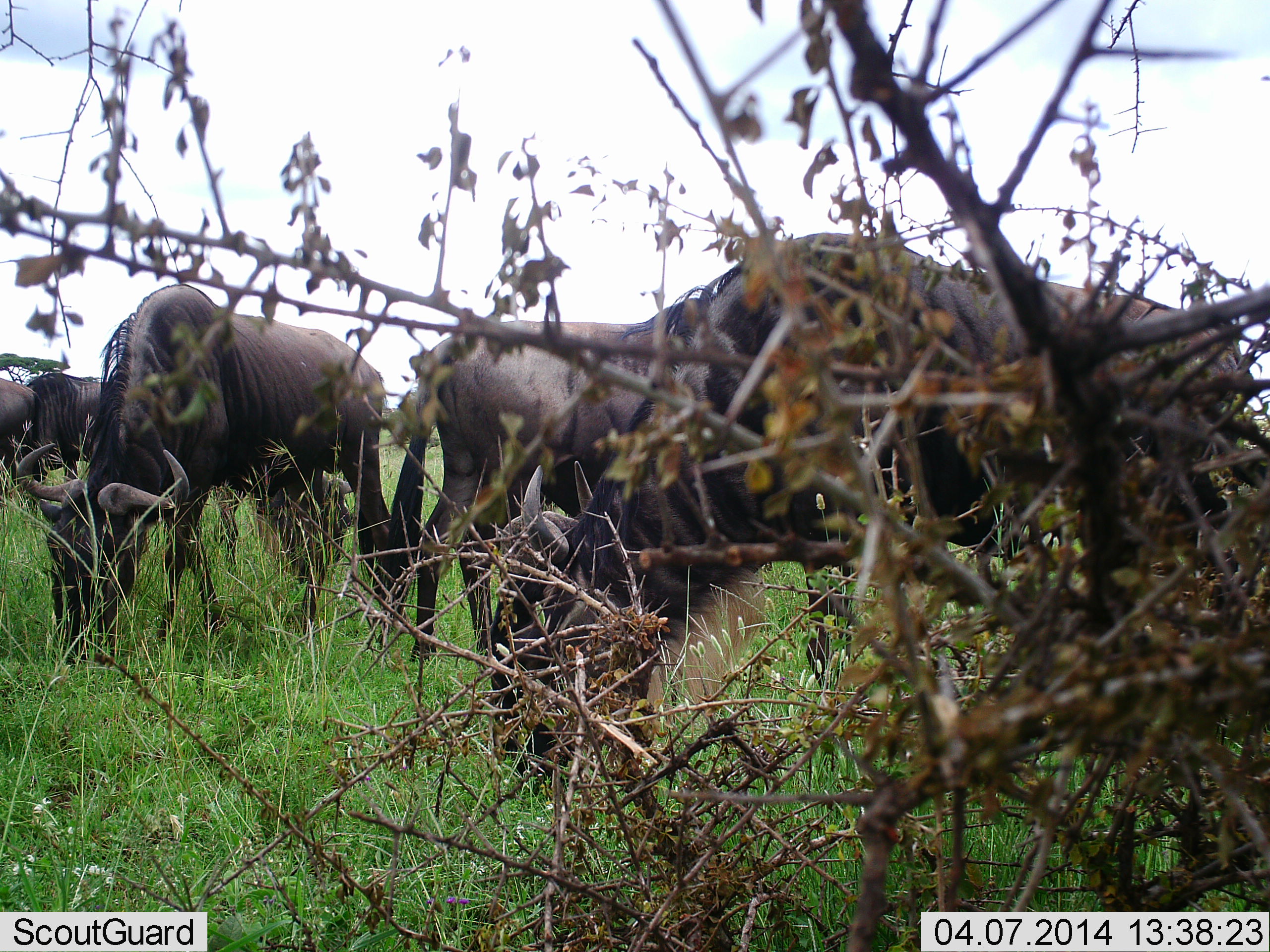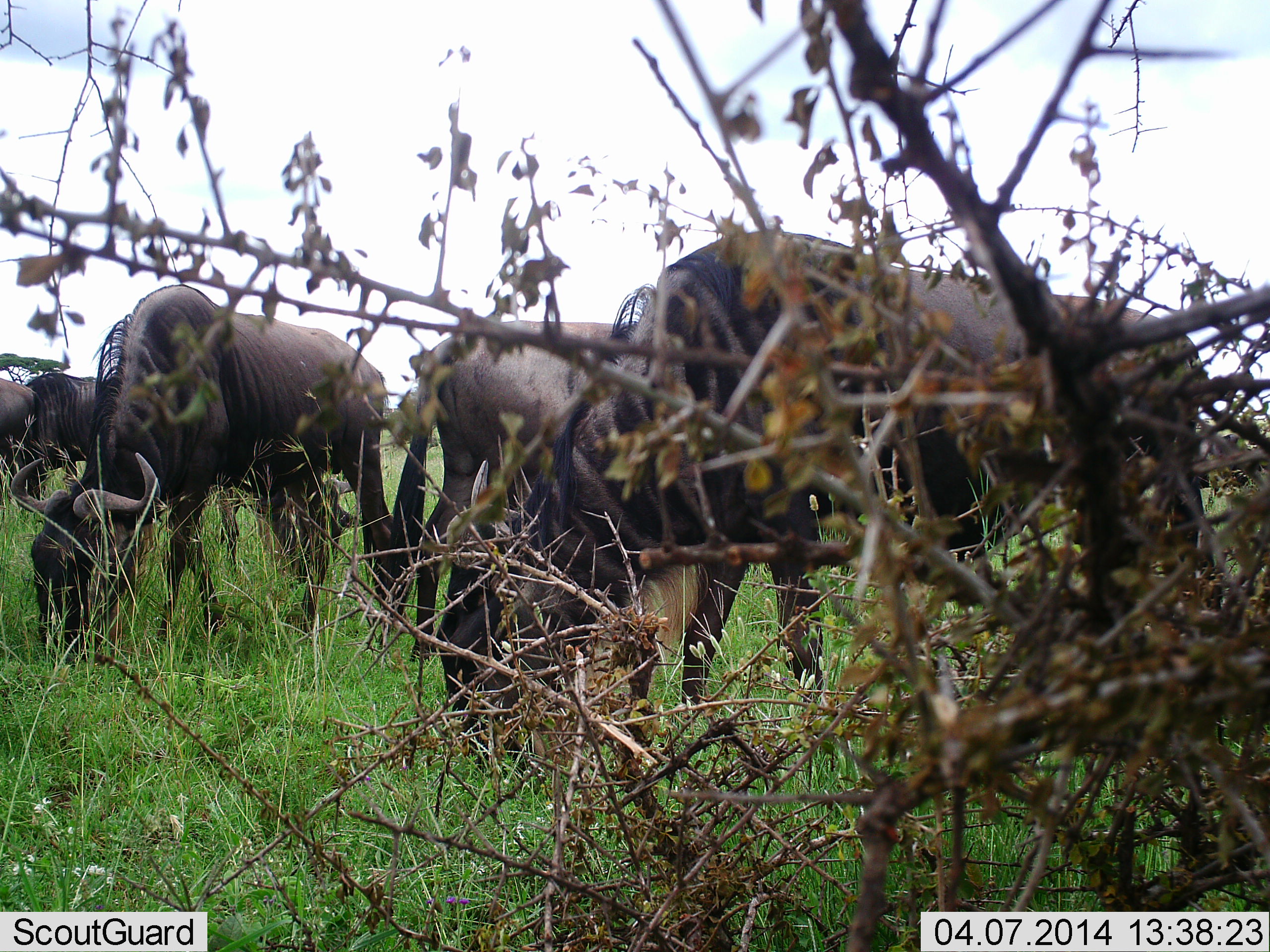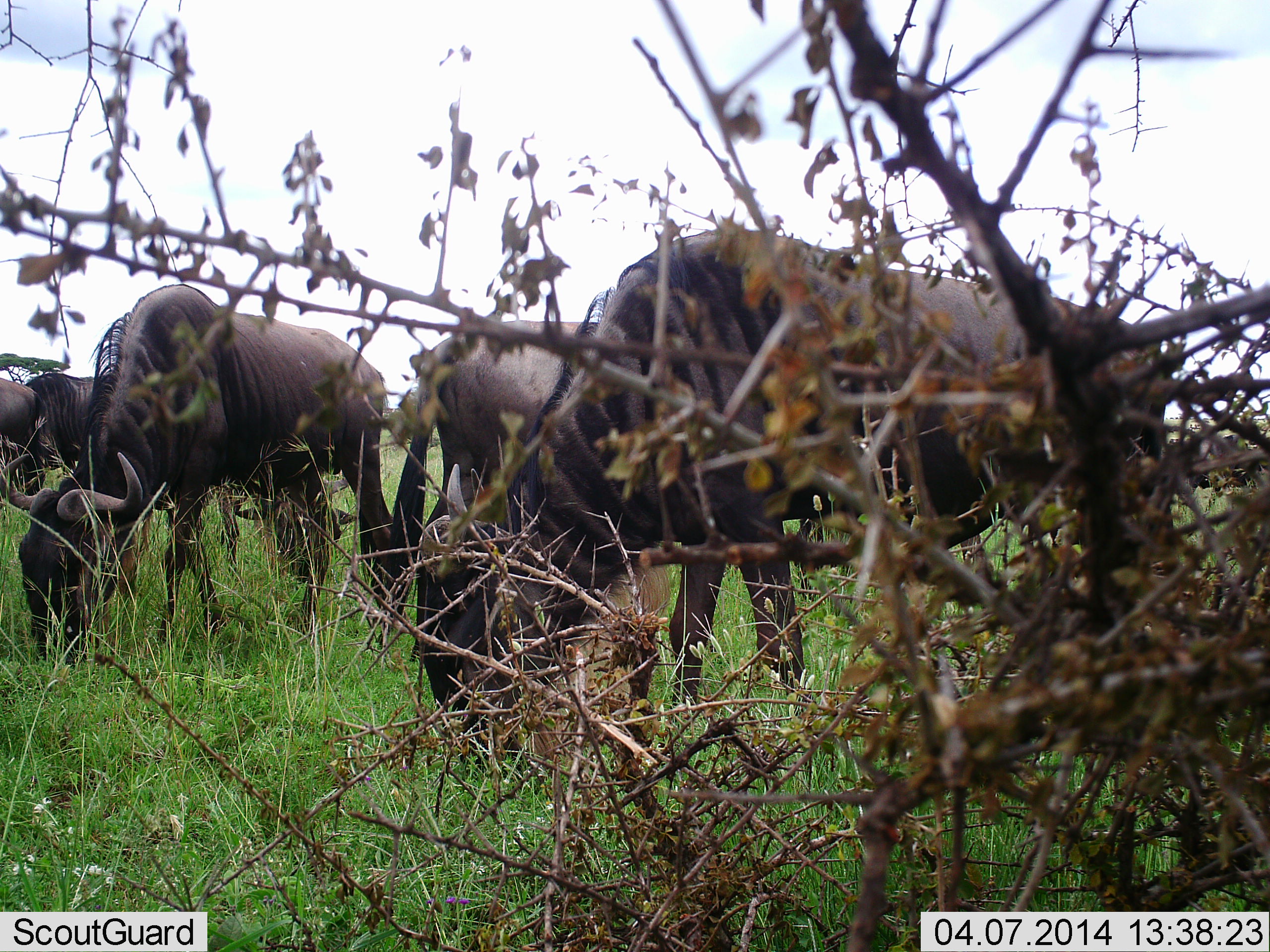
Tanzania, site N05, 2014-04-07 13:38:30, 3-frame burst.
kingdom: Animalia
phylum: Chordata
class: Mammalia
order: Artiodactyla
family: Bovidae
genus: Connochaetes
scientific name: Connochaetes taurinus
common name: blue wildebeest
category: wildebeest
Wildebeest (blue wildebeest) (Connochaetes taurinus), count 4. Behavior (volunteer vote fractions): standing 50%, resting 0%, moving 0%, interacting 0%. Young present (vote fraction): 0%. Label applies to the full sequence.